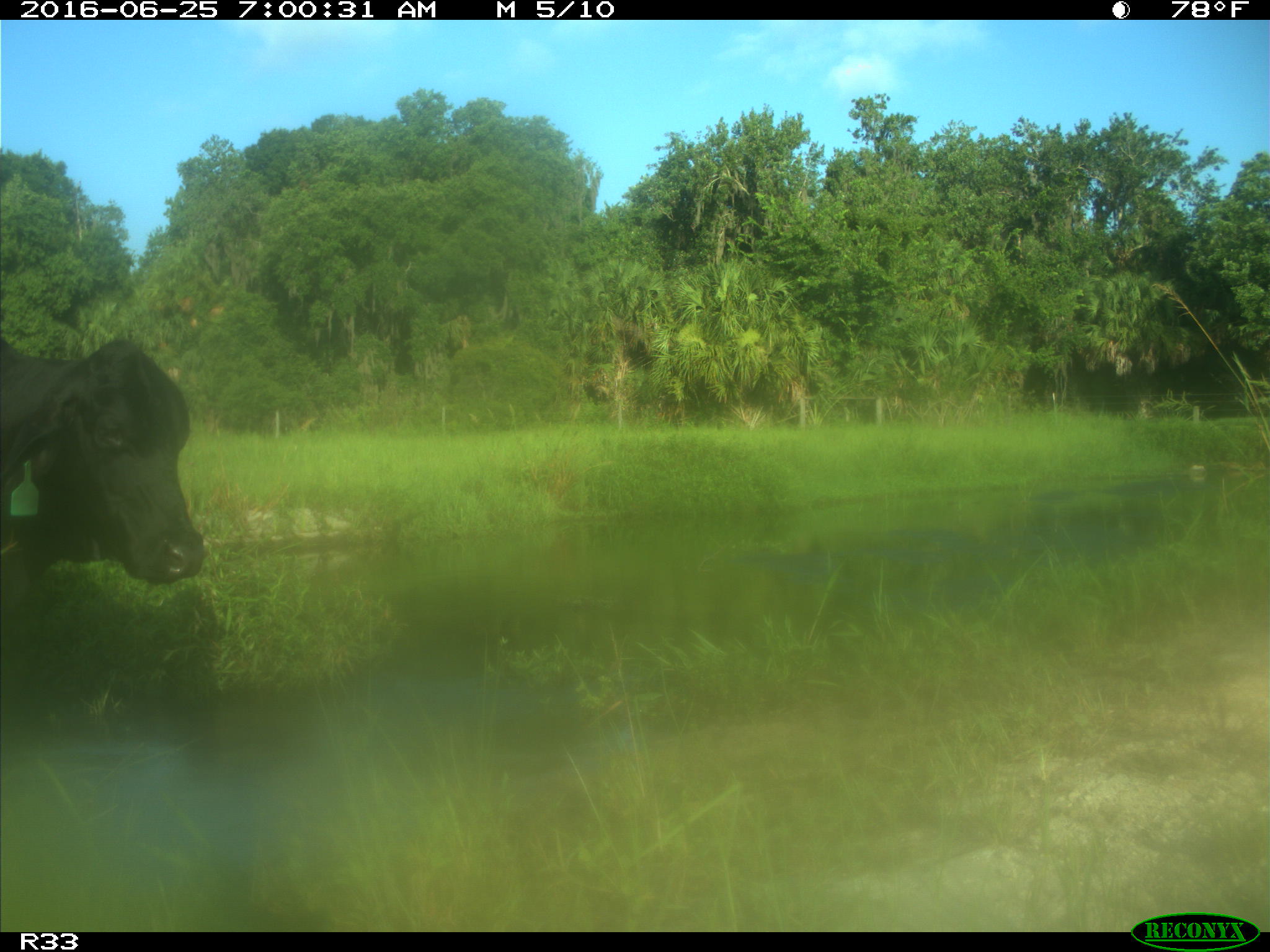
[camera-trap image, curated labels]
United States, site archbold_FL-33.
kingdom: Animalia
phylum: Chordata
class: Mammalia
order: Artiodactyla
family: Bovidae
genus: Bos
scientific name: Bos taurus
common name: domestic cow